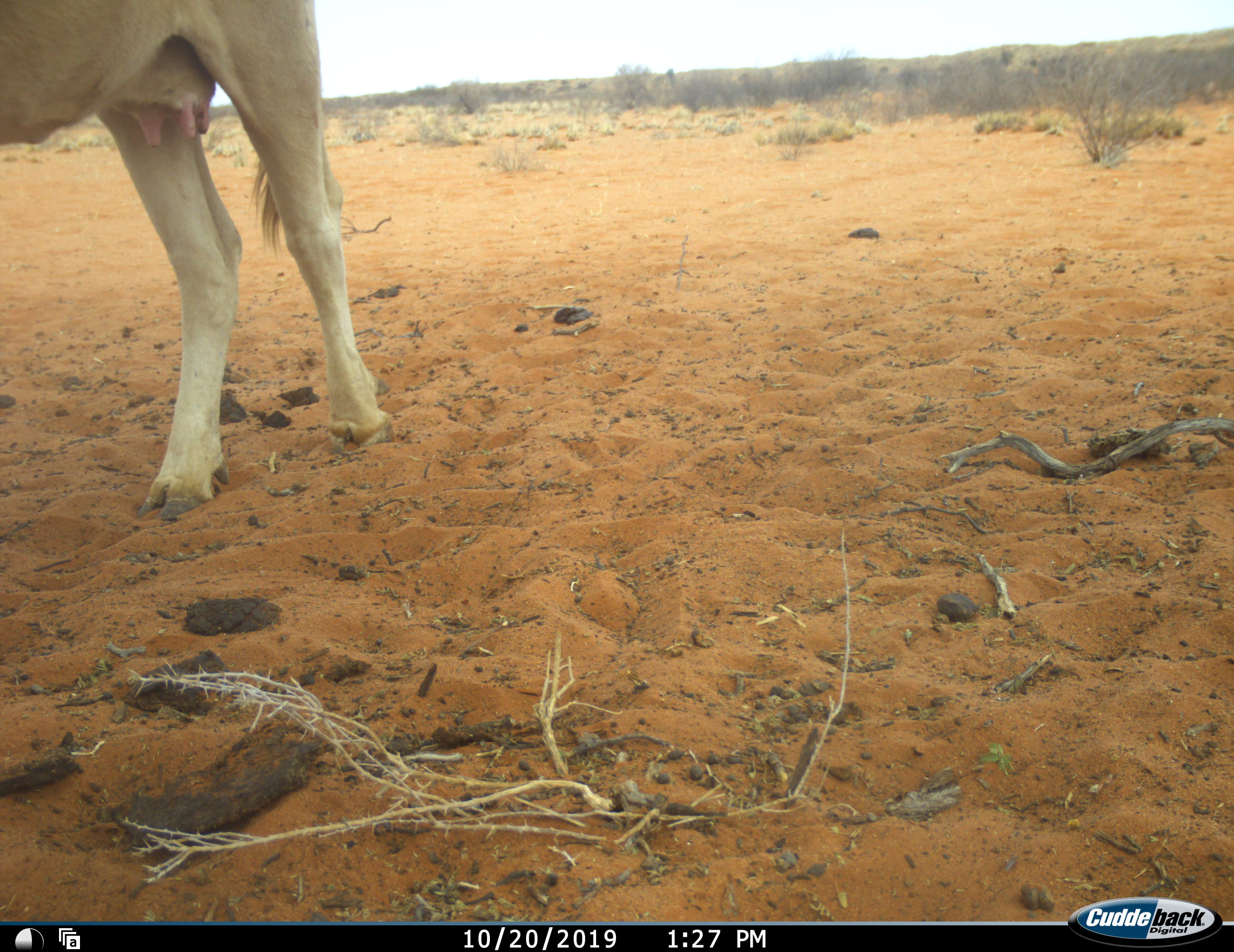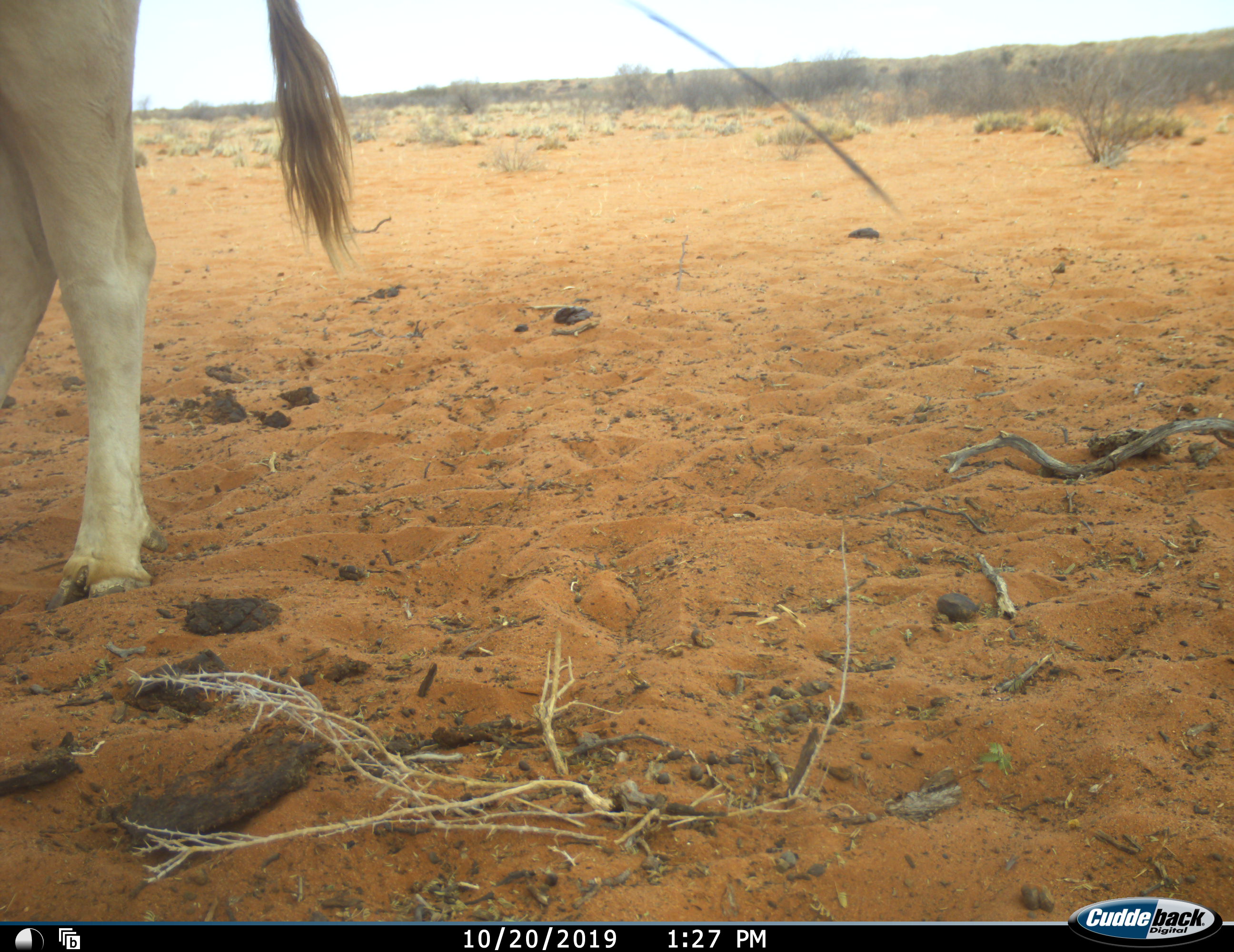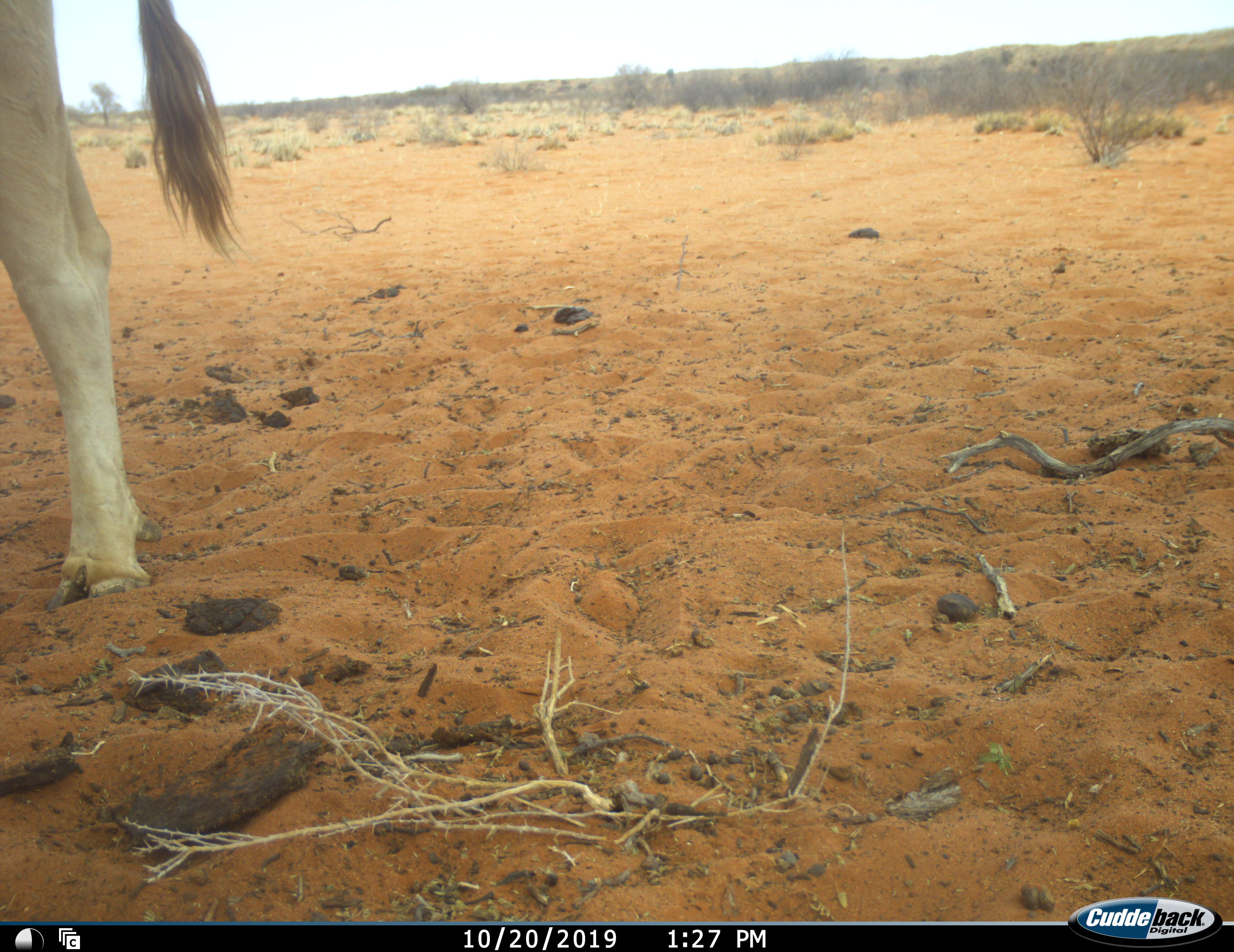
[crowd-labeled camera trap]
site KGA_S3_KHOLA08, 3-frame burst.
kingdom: Animalia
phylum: Chordata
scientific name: Vertebrata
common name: domestic animal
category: domesticanimal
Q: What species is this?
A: Domesticanimal (domestic animal) (Vertebrata).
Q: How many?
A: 1.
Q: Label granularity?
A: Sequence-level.